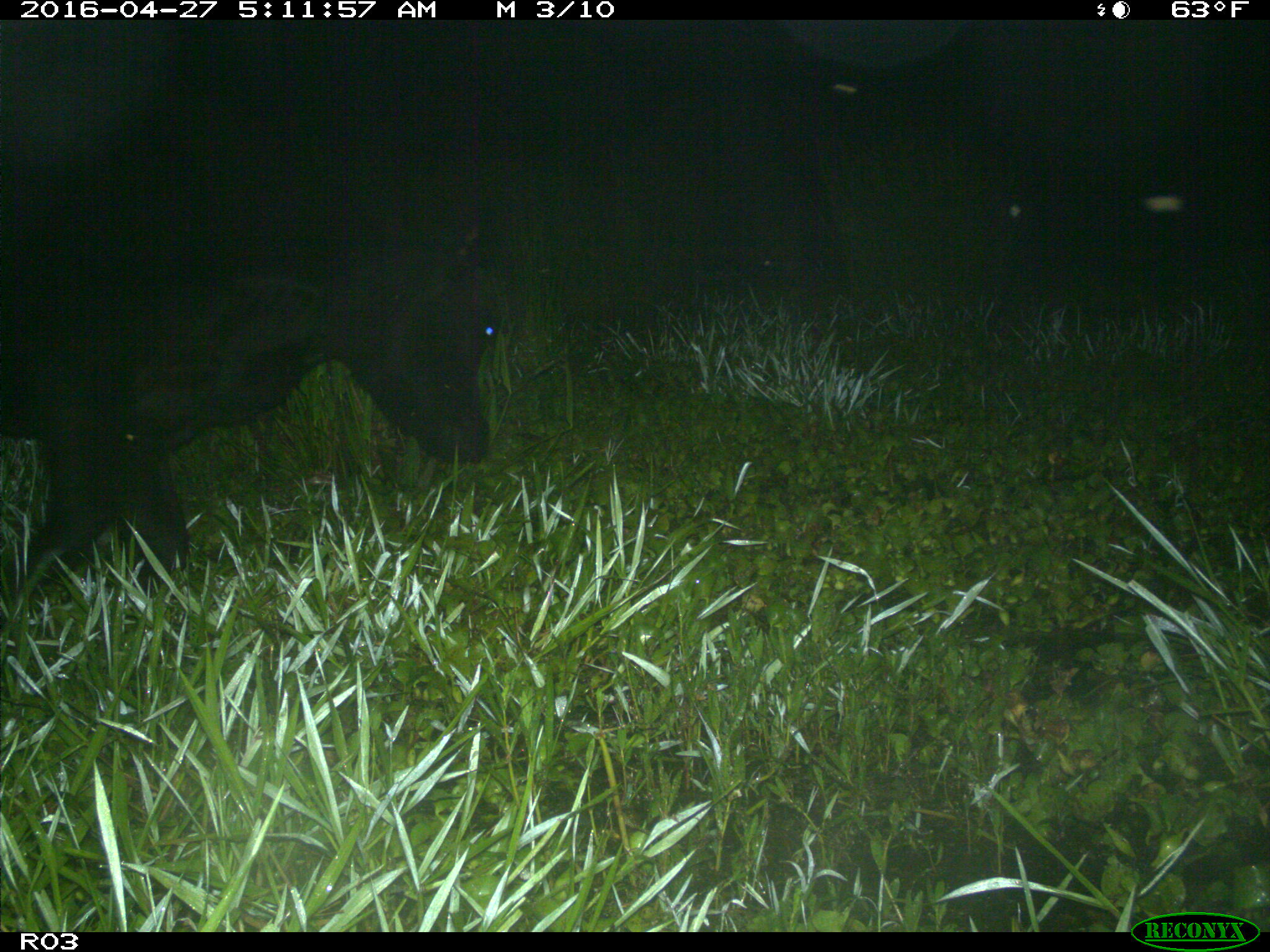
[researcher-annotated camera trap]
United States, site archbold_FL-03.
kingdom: Animalia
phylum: Chordata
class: Mammalia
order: Artiodactyla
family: Bovidae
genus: Bos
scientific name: Bos taurus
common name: domestic cow